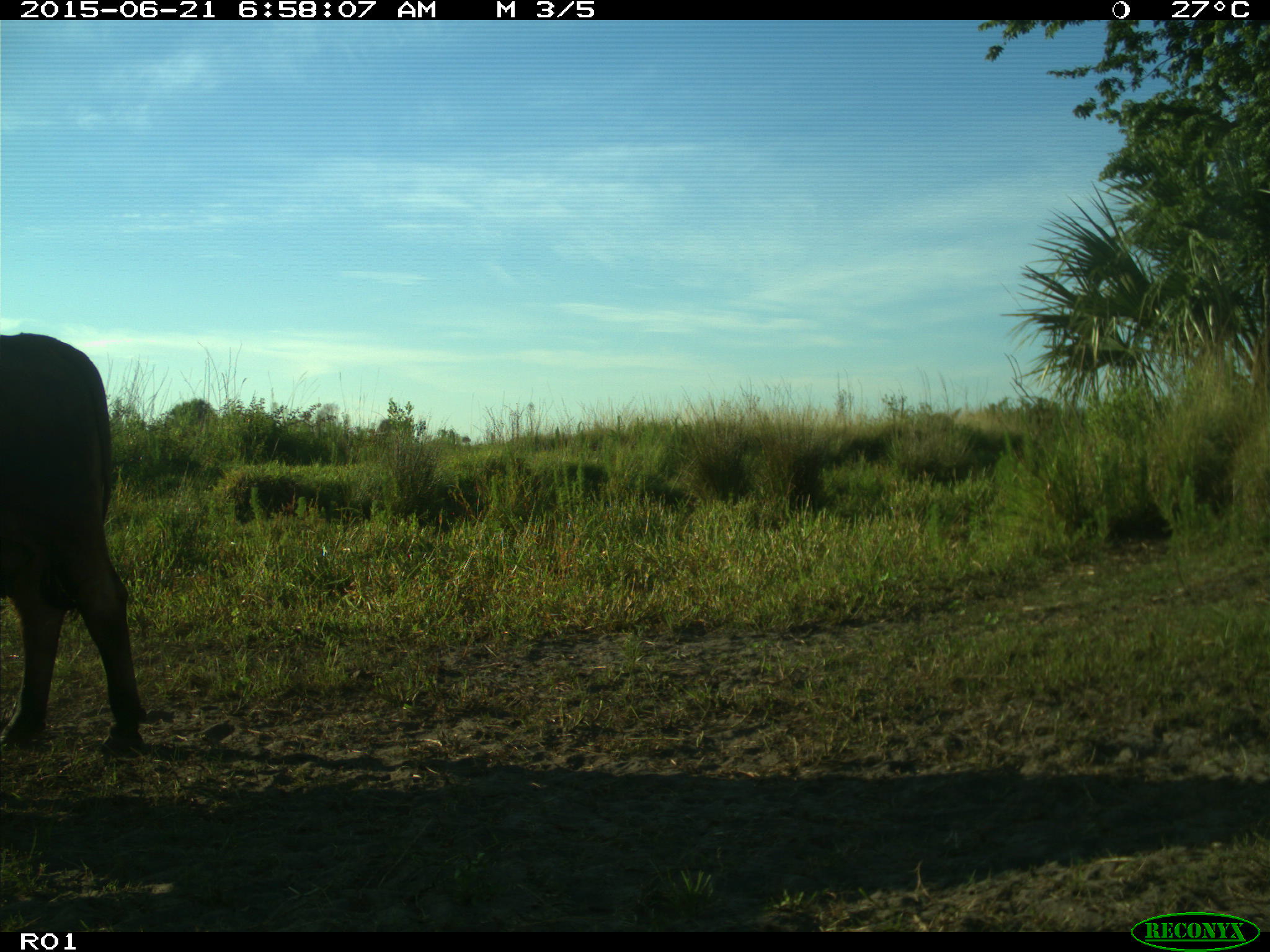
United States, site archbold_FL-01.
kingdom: Animalia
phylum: Chordata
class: Mammalia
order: Artiodactyla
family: Bovidae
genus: Bos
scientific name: Bos taurus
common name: domestic cow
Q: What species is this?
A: Bos taurus (domestic cow).